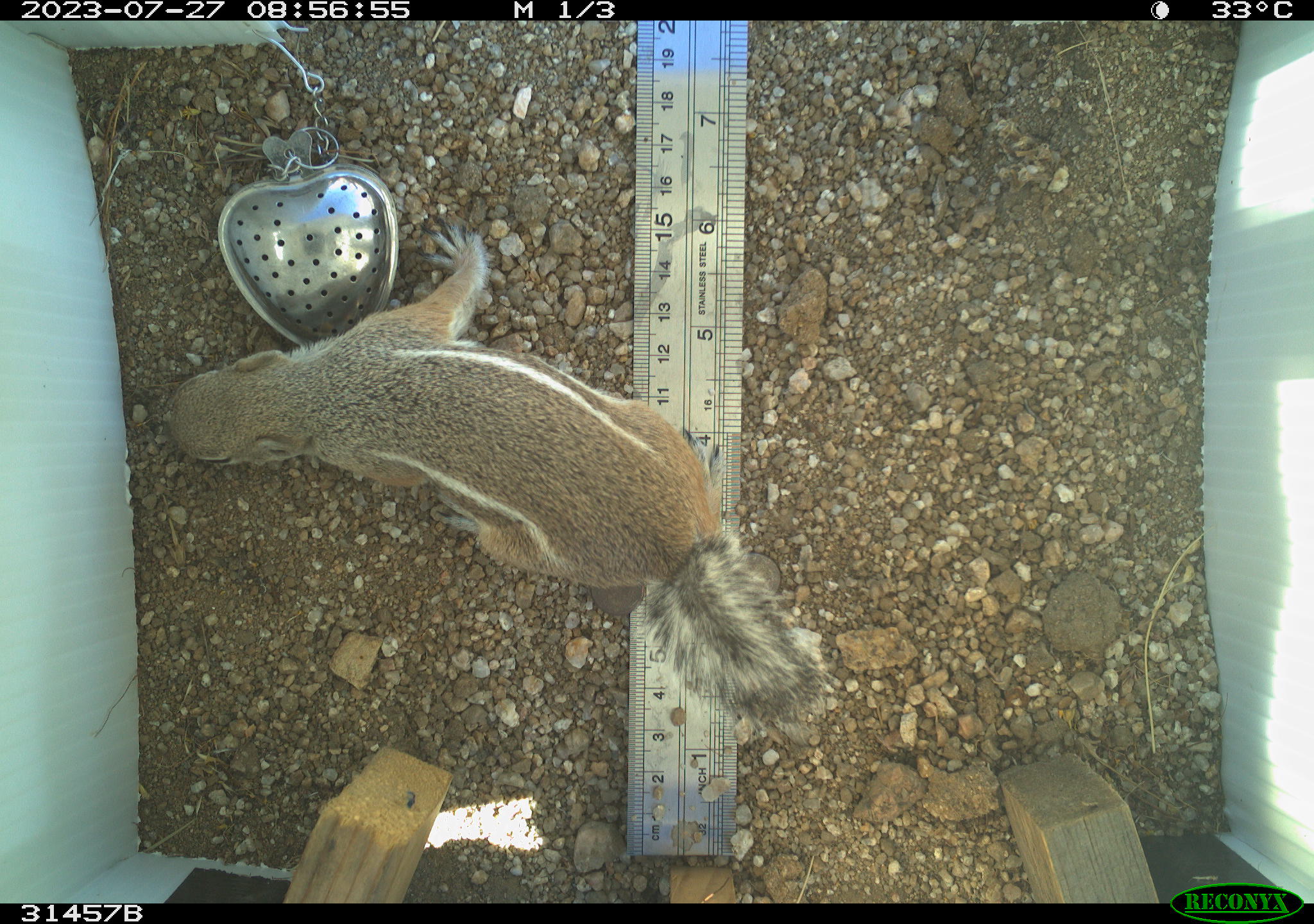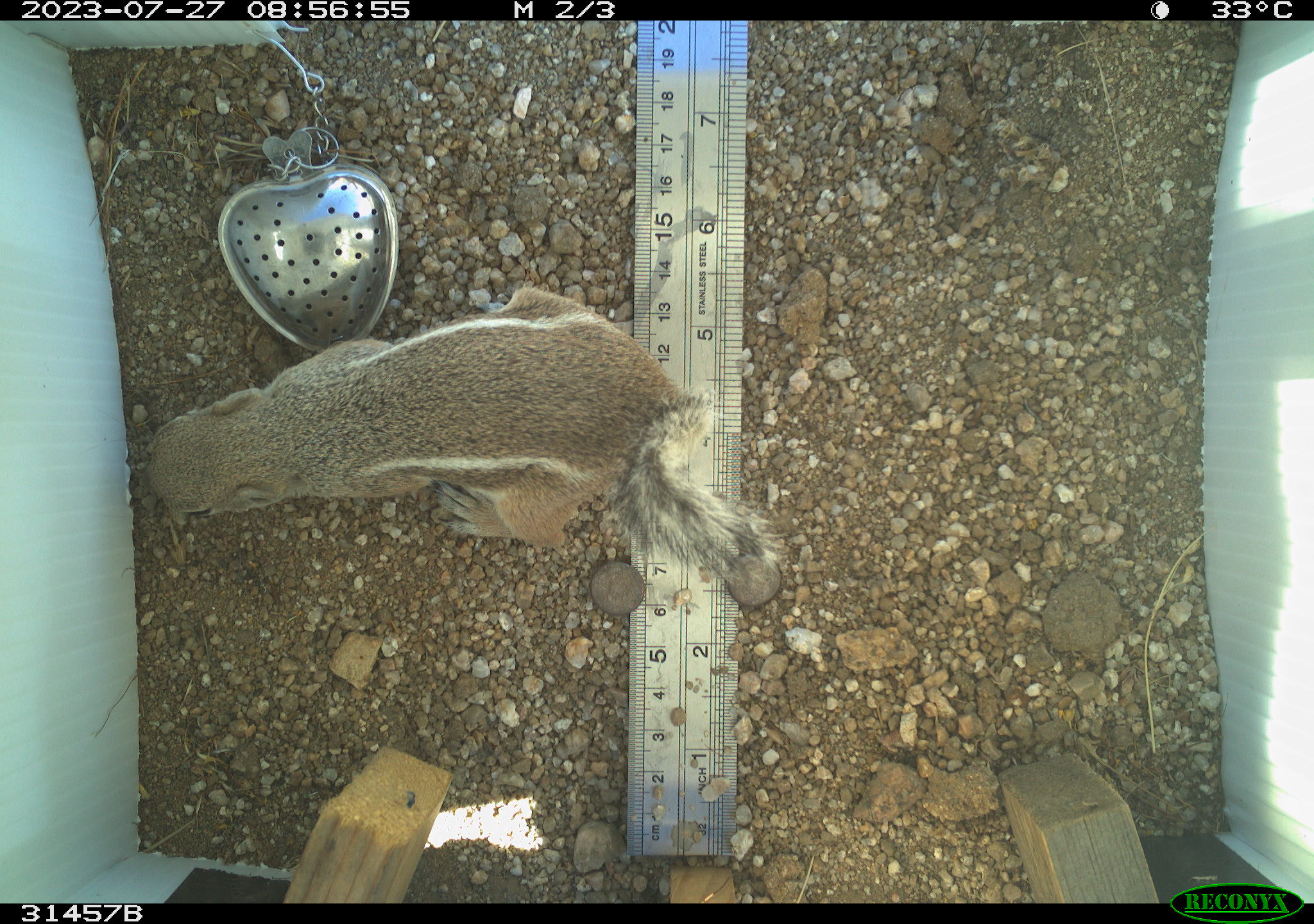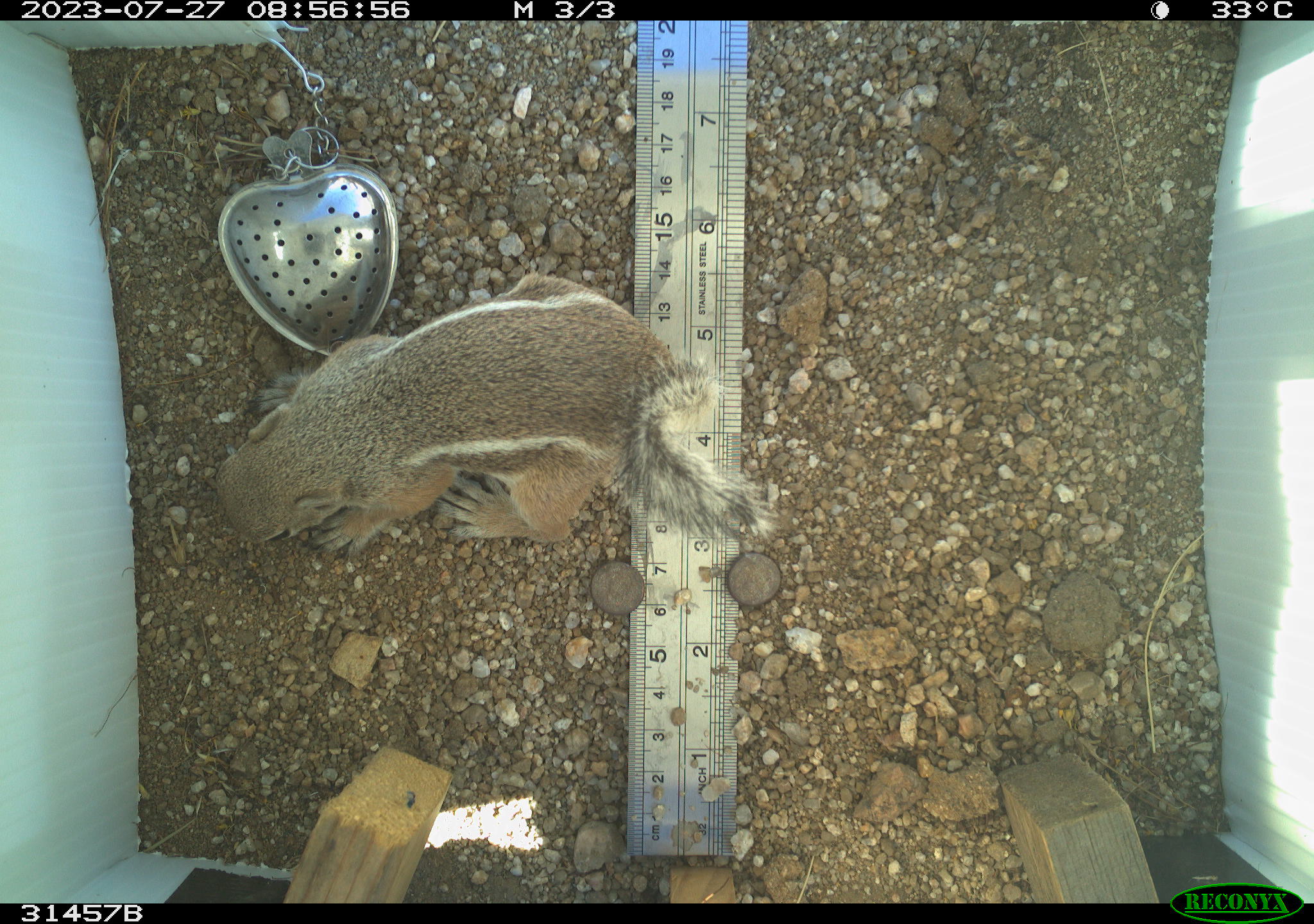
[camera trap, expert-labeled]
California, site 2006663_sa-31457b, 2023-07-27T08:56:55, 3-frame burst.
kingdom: Animalia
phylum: Chordata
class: Mammalia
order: Rodentia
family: Sciuridae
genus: Ammospermophilus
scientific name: Ammospermophilus leucurus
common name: white-tailed antelope squirrel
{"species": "white-tailed antelope squirrel (Ammospermophilus leucurus)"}